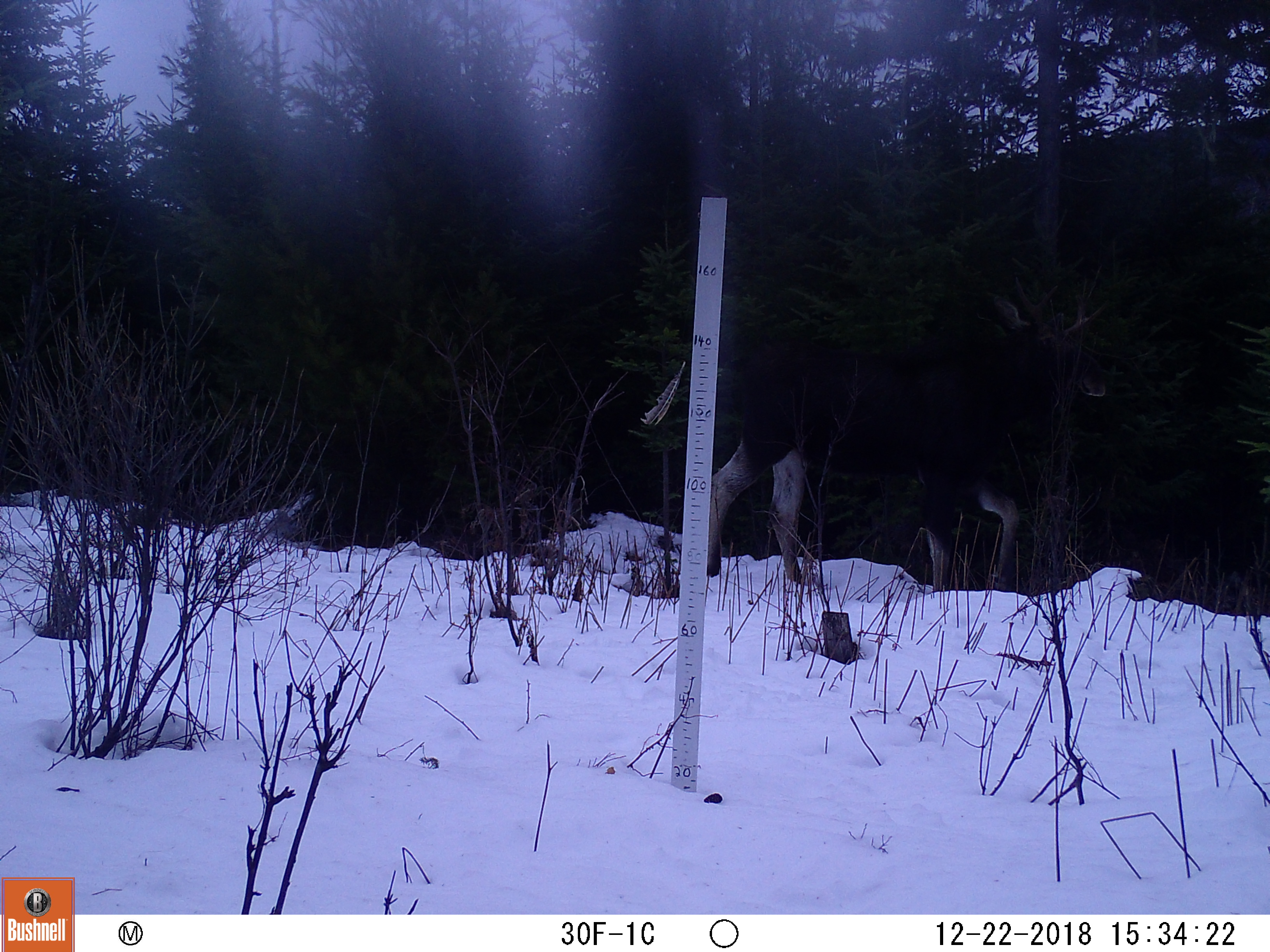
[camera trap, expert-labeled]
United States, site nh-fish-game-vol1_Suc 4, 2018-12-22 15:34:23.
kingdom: Animalia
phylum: Chordata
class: Mammalia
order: Artiodactyla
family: Cervidae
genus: Alces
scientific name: Alces alces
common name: moose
Moose (Alces alces).